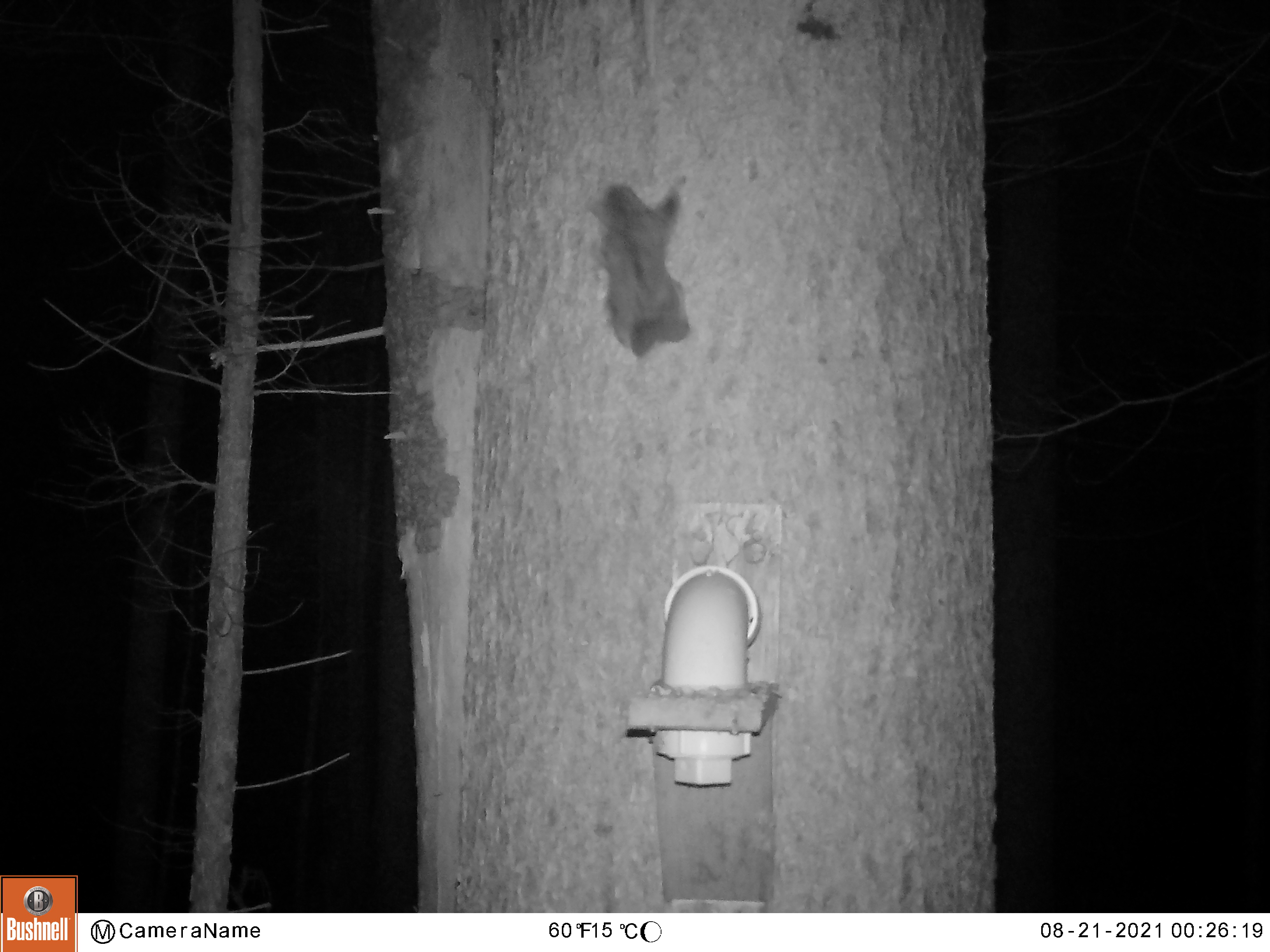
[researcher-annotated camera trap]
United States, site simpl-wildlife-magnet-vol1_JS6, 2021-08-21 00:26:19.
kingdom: Animalia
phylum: Chordata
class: Mammalia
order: Rodentia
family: Sciuridae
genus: Glaucomys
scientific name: Glaucomys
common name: flying squirrel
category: flying squirrel sp.